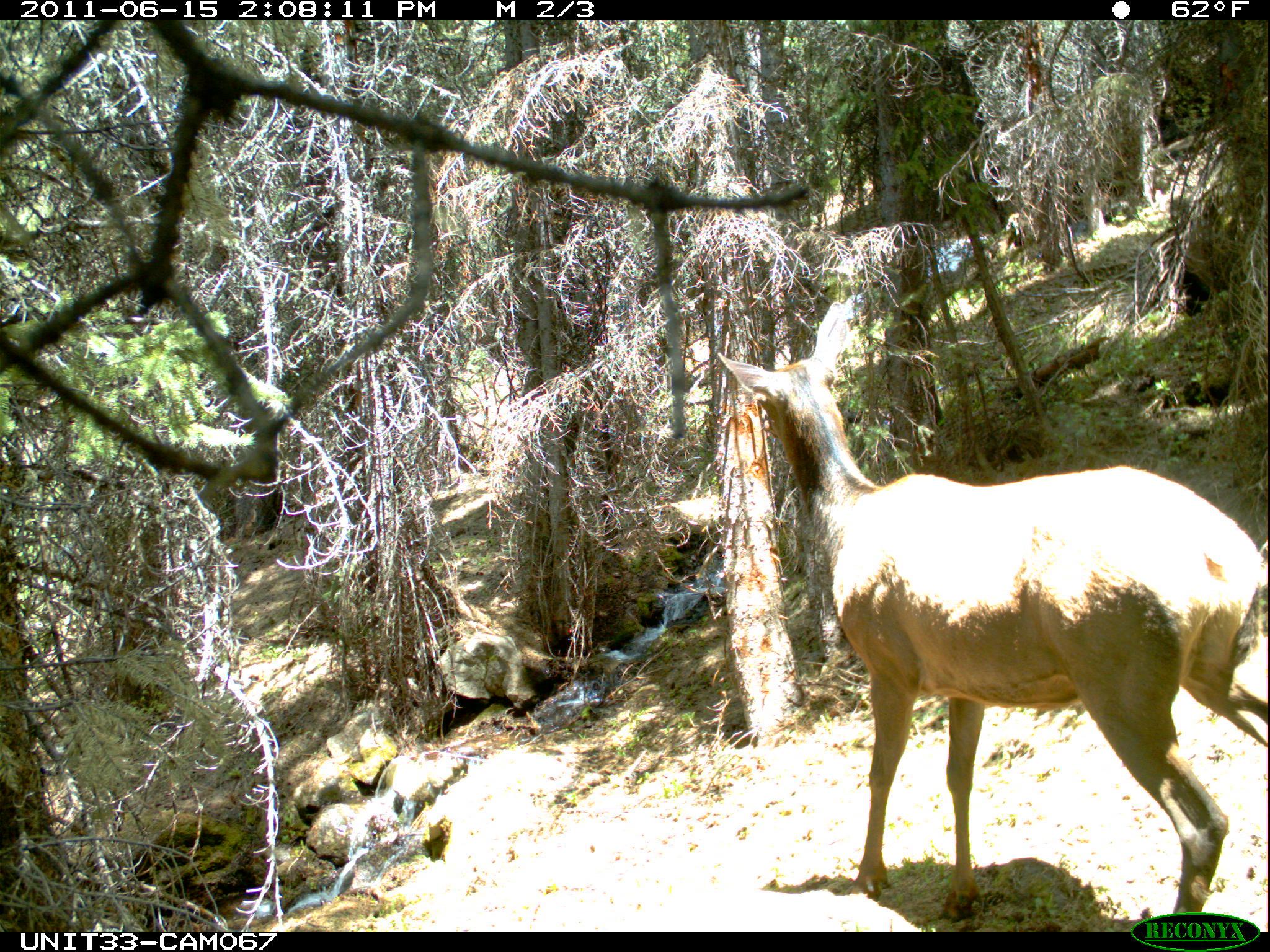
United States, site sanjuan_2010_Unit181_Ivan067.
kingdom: Animalia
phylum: Chordata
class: Mammalia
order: Artiodactyla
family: Cervidae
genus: Cervus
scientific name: Cervus elaphus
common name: red deer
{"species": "Cervus elaphus (red deer)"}